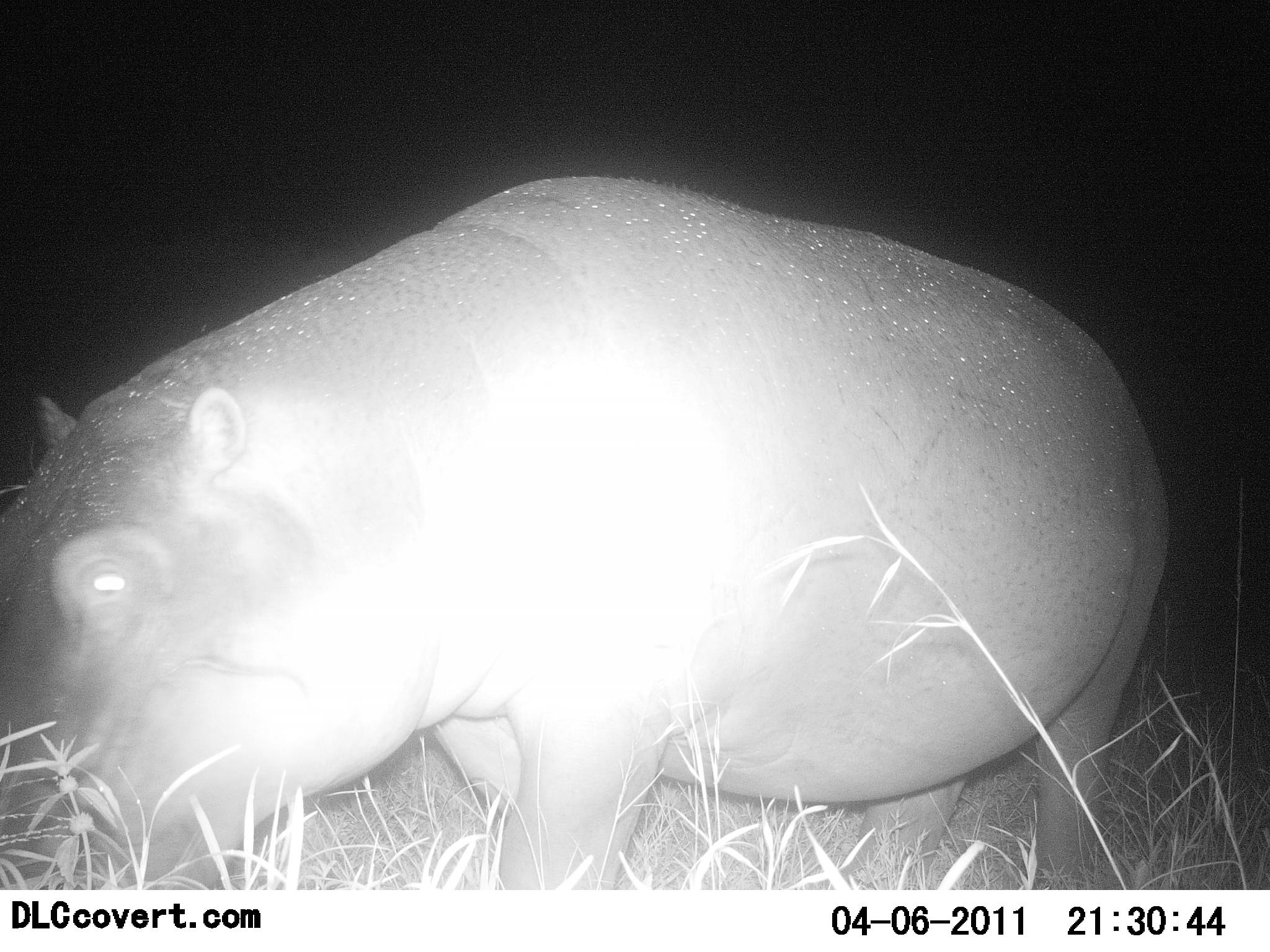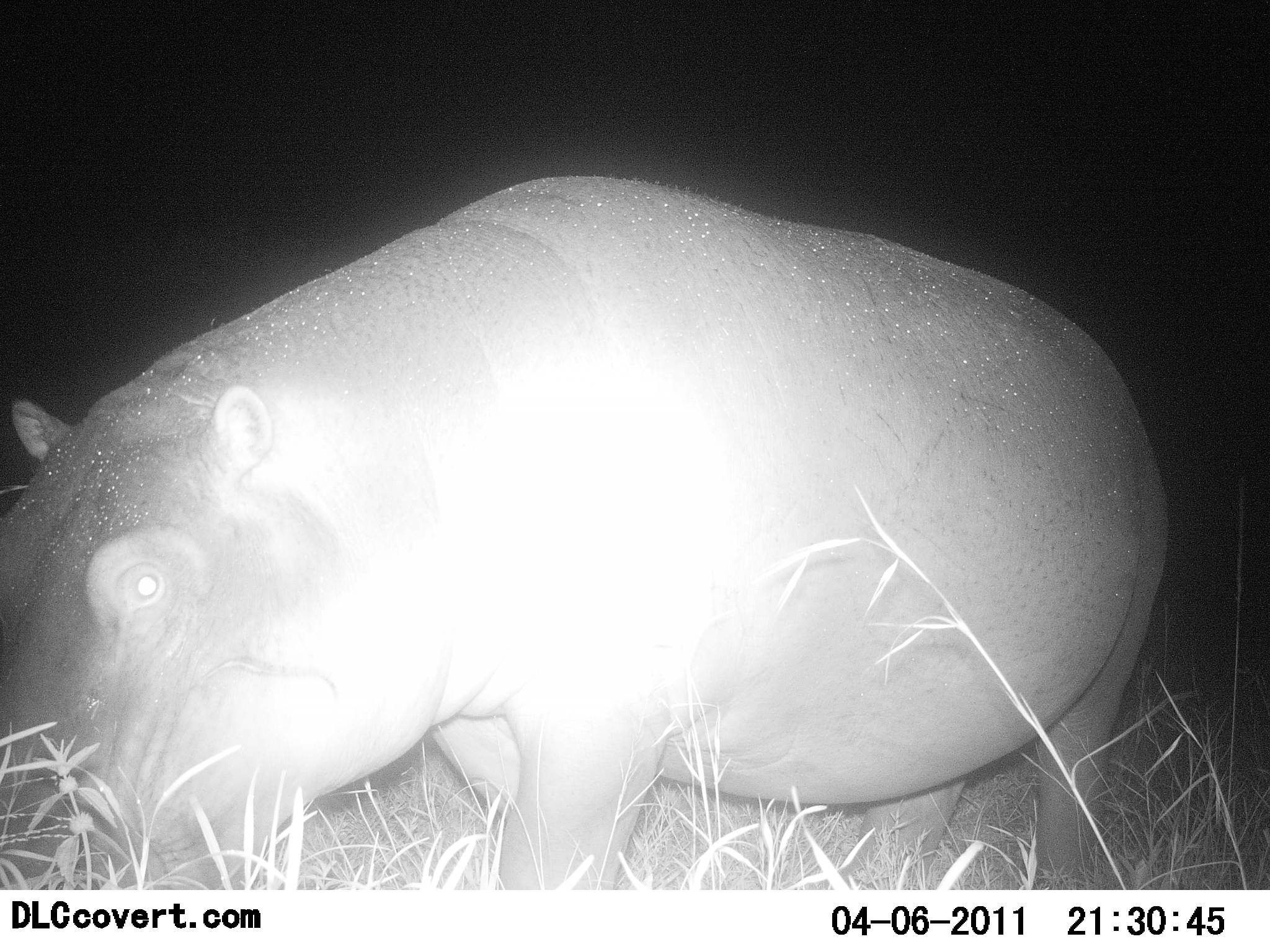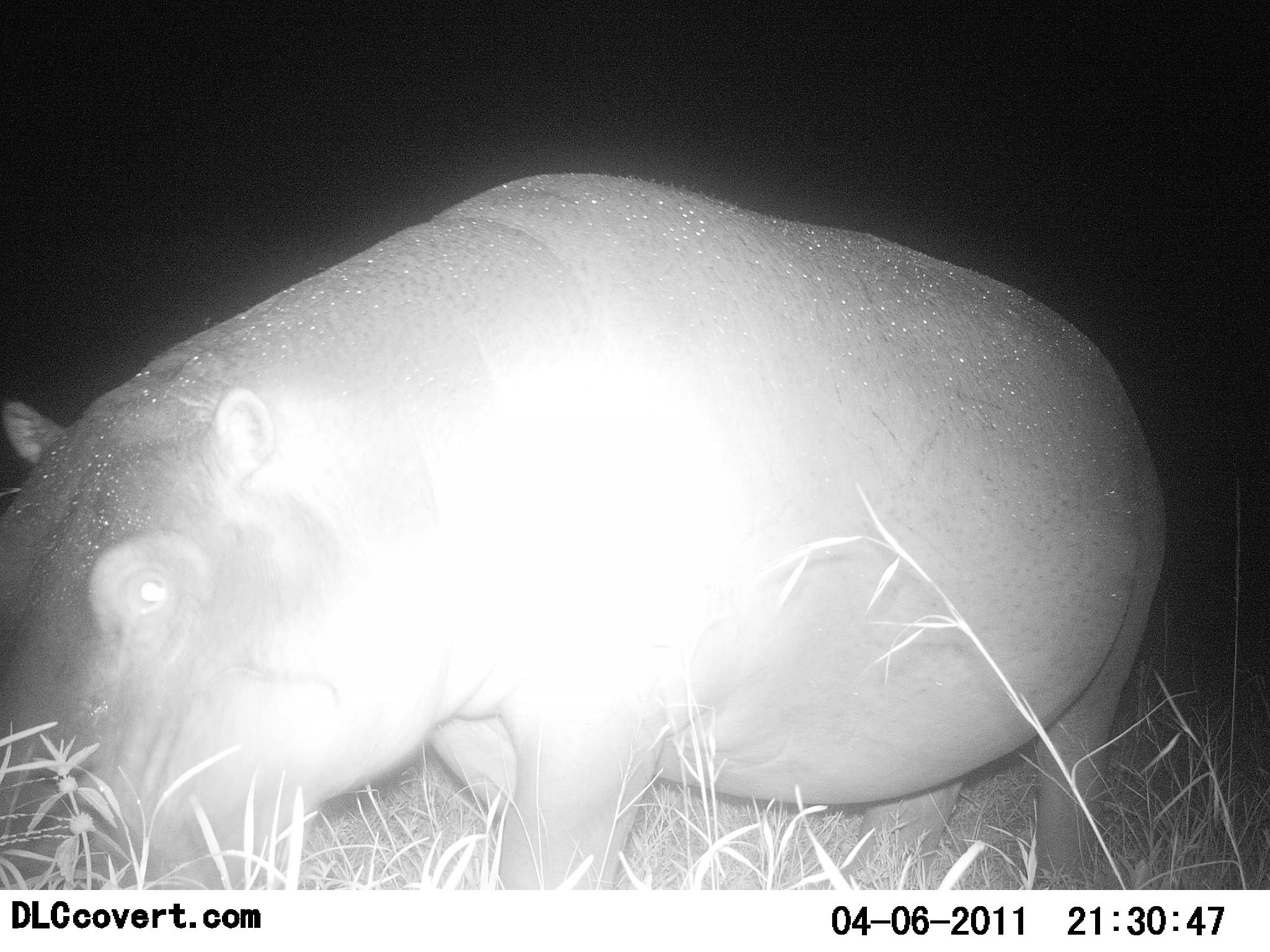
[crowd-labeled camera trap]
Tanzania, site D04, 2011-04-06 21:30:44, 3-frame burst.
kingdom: Animalia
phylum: Chordata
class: Mammalia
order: Artiodactyla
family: Hippopotamidae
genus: Hippopotamus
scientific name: Hippopotamus amphibius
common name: hippopotamus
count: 1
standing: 62%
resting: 0%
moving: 8%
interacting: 0%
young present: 0%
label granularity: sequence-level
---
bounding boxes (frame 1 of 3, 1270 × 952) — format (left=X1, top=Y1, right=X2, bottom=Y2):
animal: (left=2, top=169, right=1162, bottom=889)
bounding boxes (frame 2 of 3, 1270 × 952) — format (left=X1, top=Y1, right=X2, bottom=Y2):
animal: (left=0, top=172, right=1173, bottom=886)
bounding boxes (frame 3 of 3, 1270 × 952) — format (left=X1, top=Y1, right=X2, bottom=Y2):
animal: (left=0, top=167, right=1173, bottom=890)